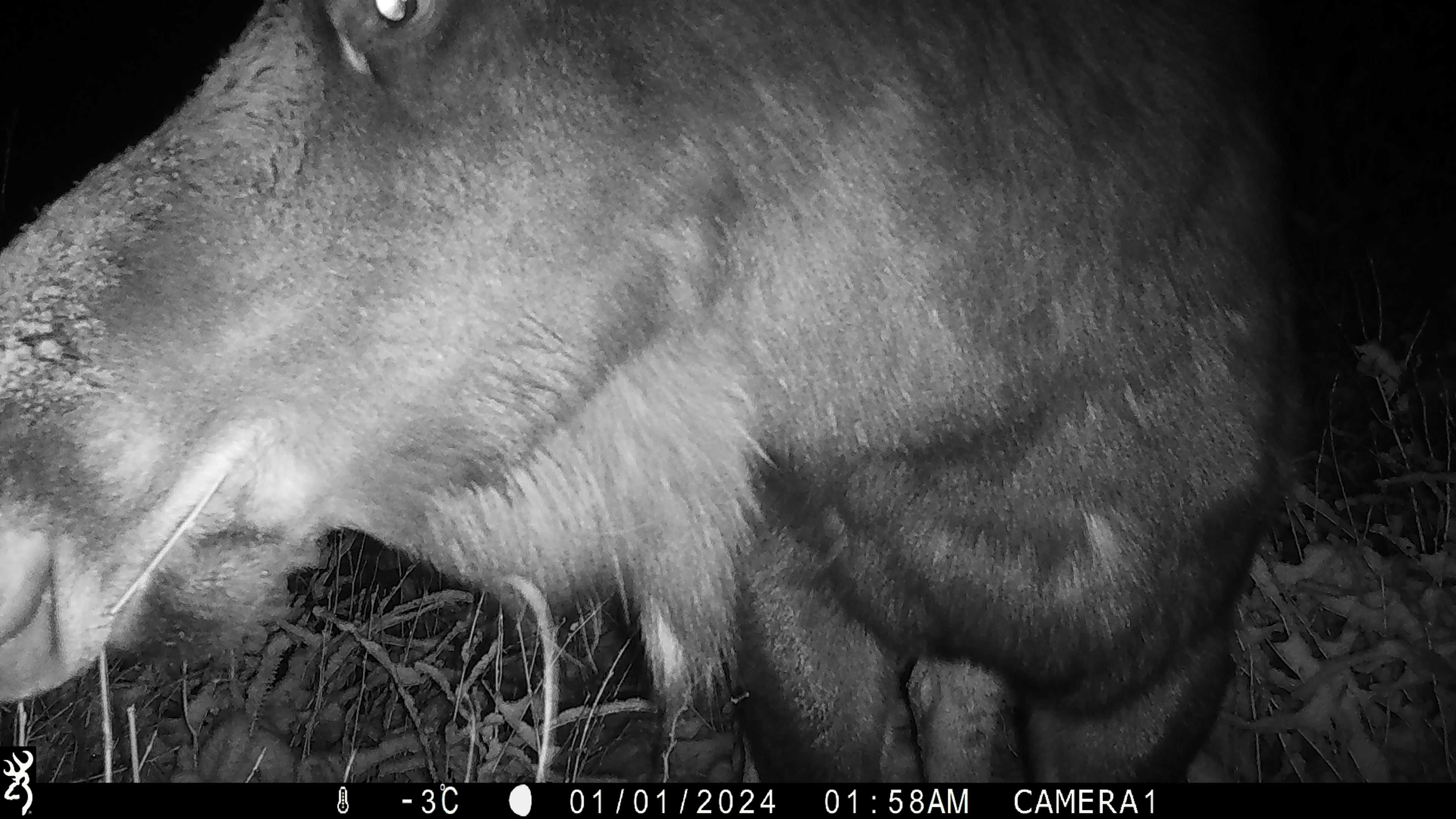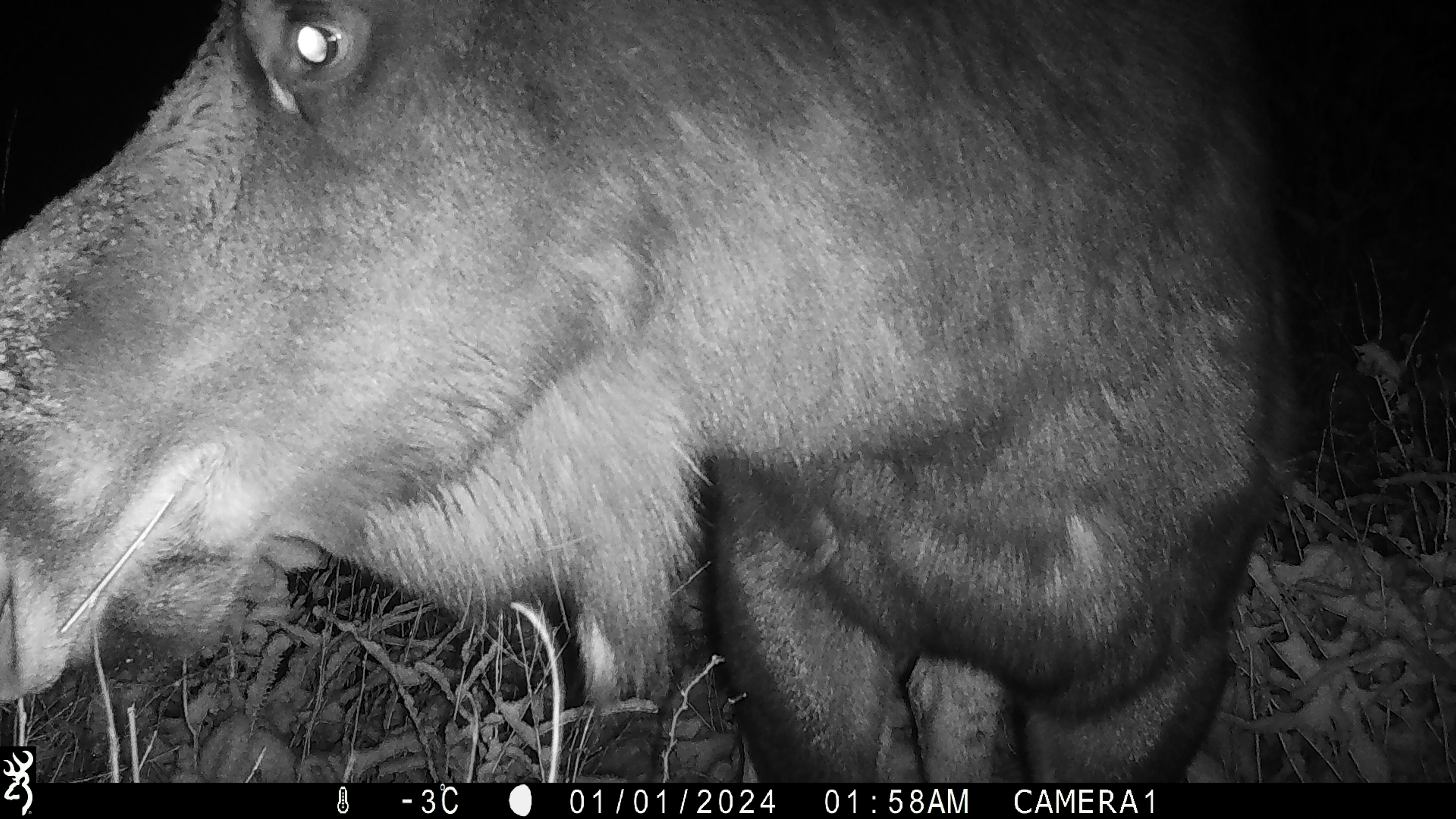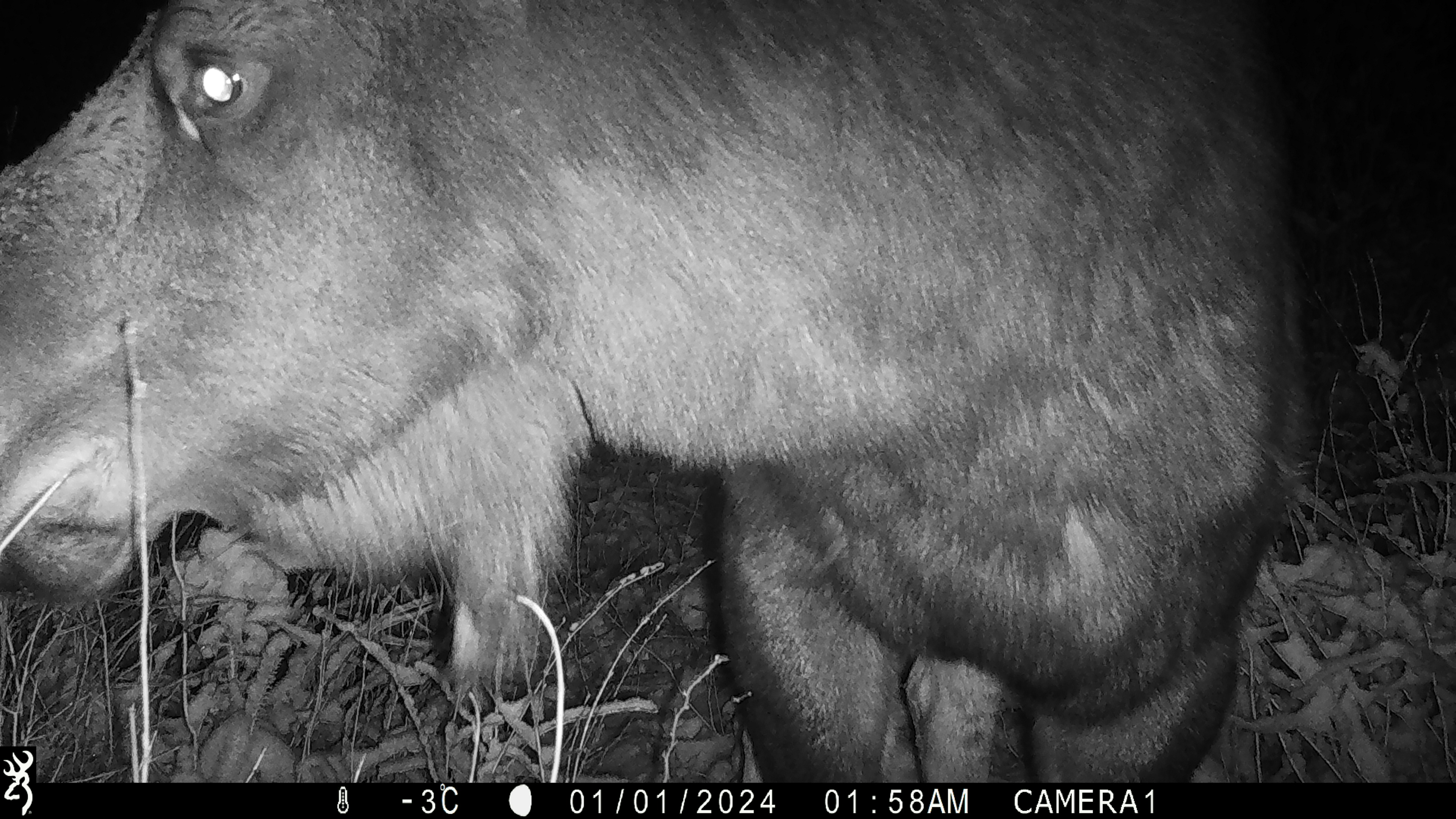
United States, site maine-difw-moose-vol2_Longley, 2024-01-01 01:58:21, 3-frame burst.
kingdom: Animalia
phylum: Chordata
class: Mammalia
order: Artiodactyla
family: Cervidae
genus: Alces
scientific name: Alces alces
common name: moose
Moose (Alces alces).